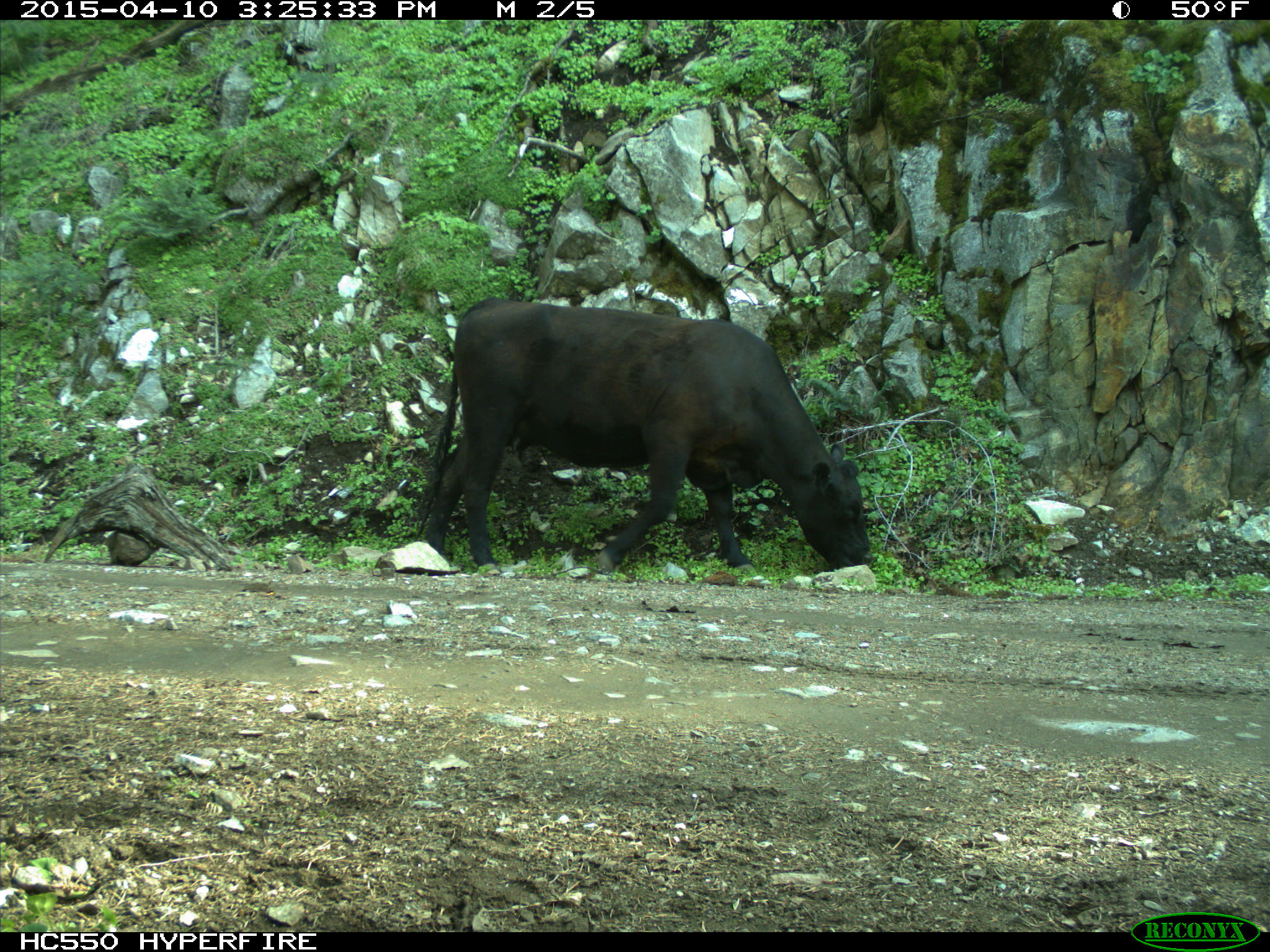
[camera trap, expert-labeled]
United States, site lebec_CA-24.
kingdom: Animalia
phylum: Chordata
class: Mammalia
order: Artiodactyla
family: Bovidae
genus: Bos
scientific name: Bos taurus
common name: domestic cow